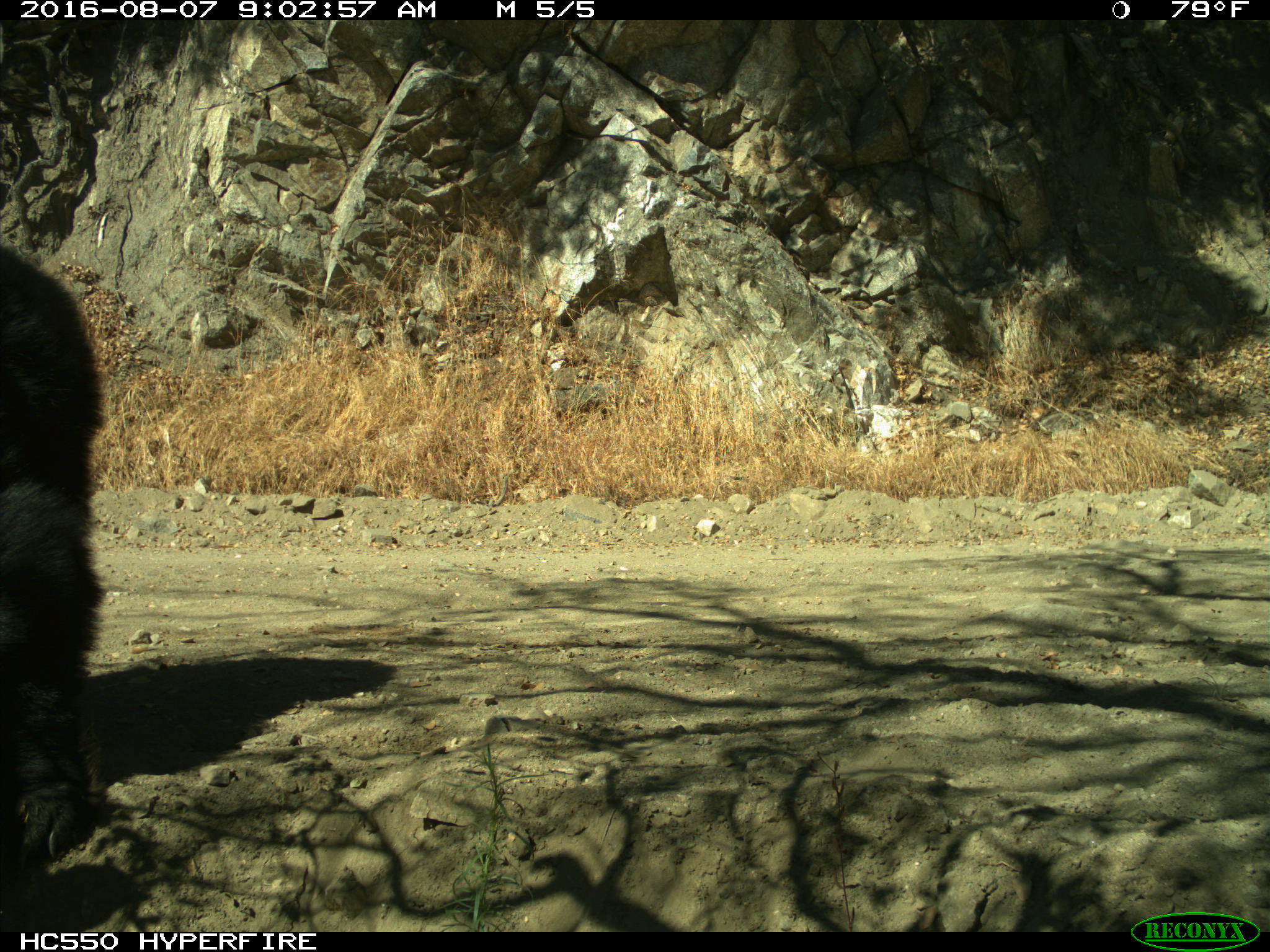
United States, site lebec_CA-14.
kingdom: Animalia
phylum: Chordata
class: Mammalia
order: Carnivora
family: Ursidae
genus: Ursus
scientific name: Ursus americanus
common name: american black bear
Ursus americanus (american black bear).